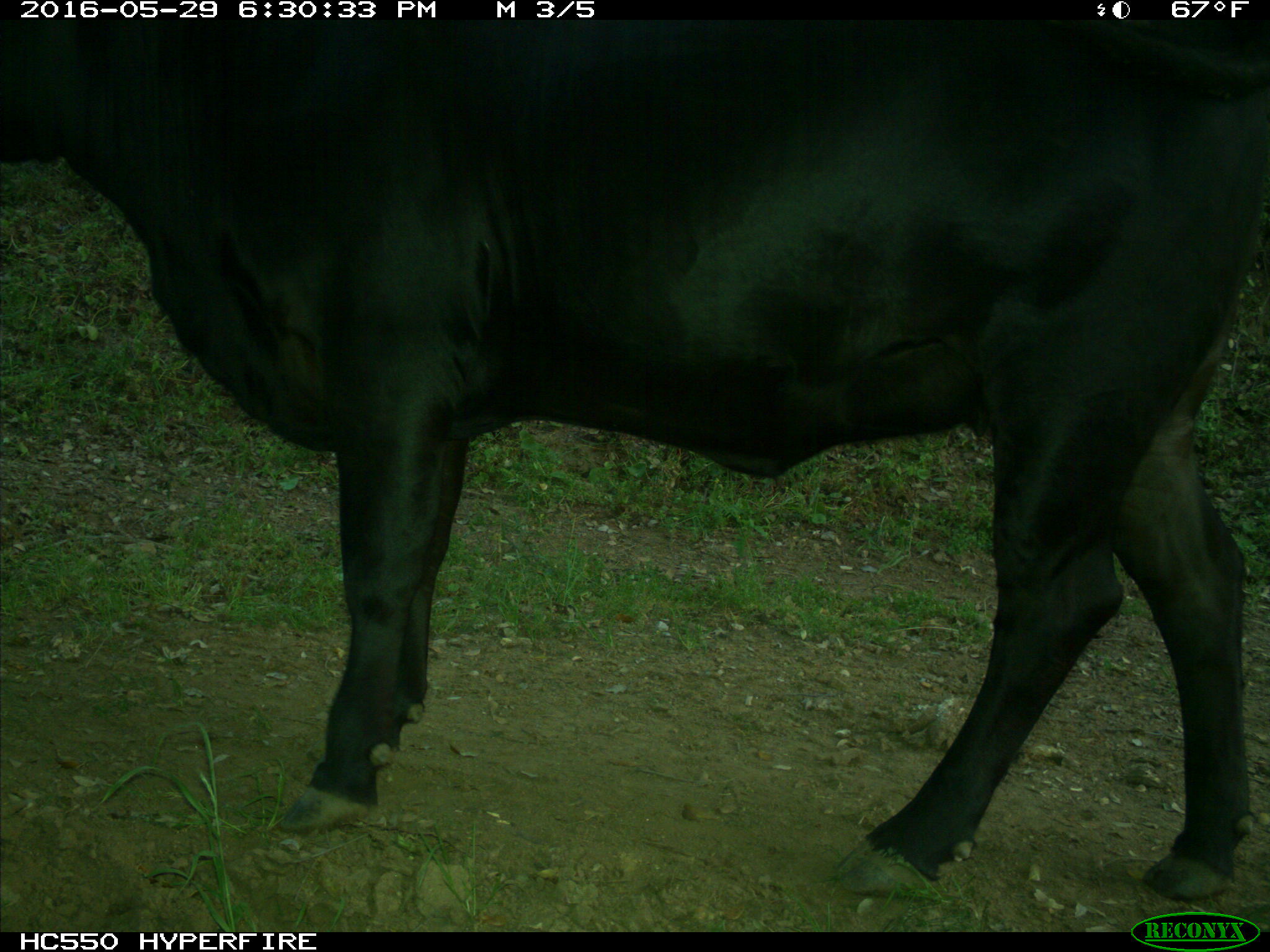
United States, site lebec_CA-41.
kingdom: Animalia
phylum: Chordata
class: Mammalia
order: Artiodactyla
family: Bovidae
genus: Bos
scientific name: Bos taurus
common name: domestic cow